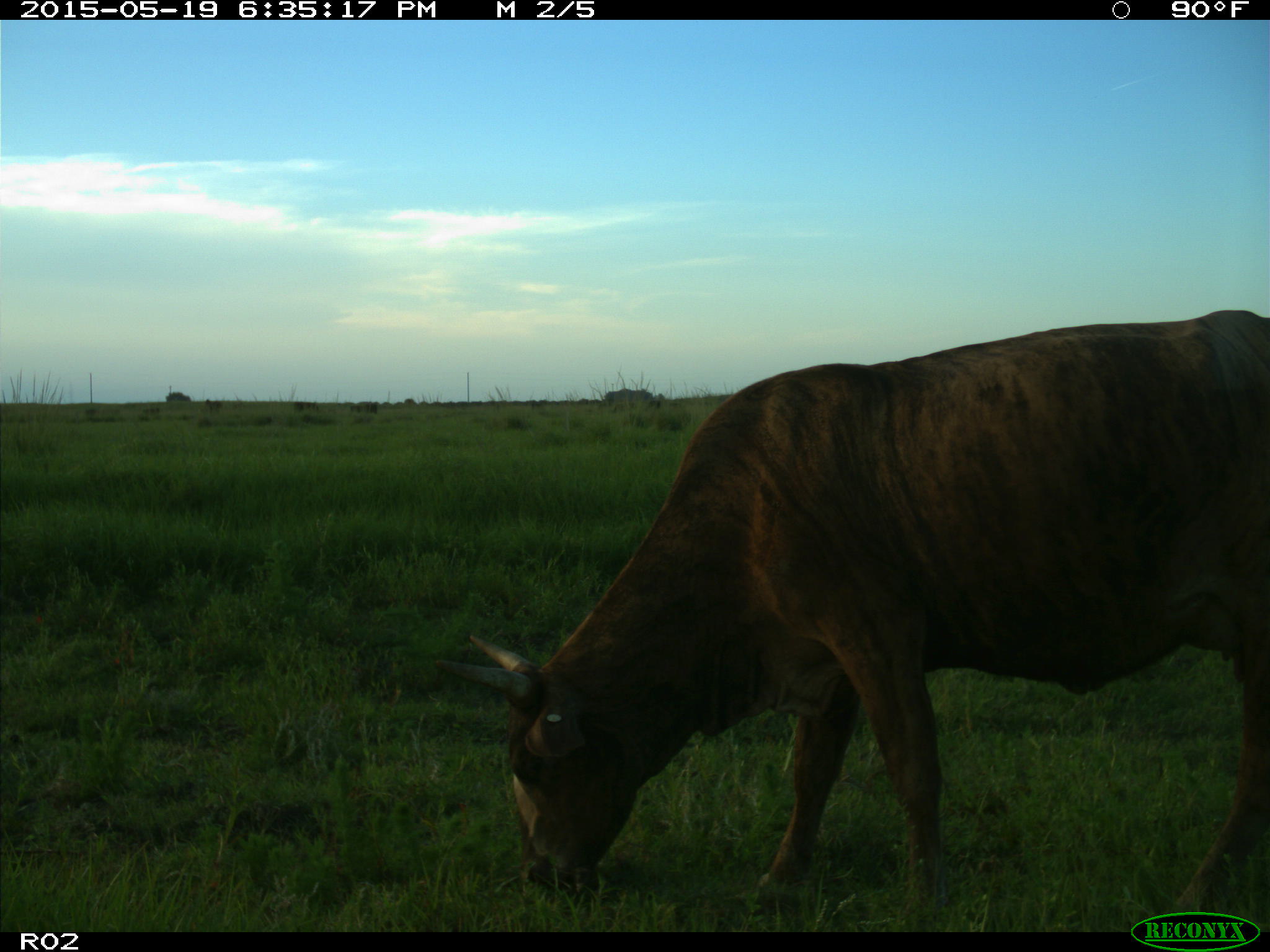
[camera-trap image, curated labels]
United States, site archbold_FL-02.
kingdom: Animalia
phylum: Chordata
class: Mammalia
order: Artiodactyla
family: Bovidae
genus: Bos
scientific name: Bos taurus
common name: domestic cow